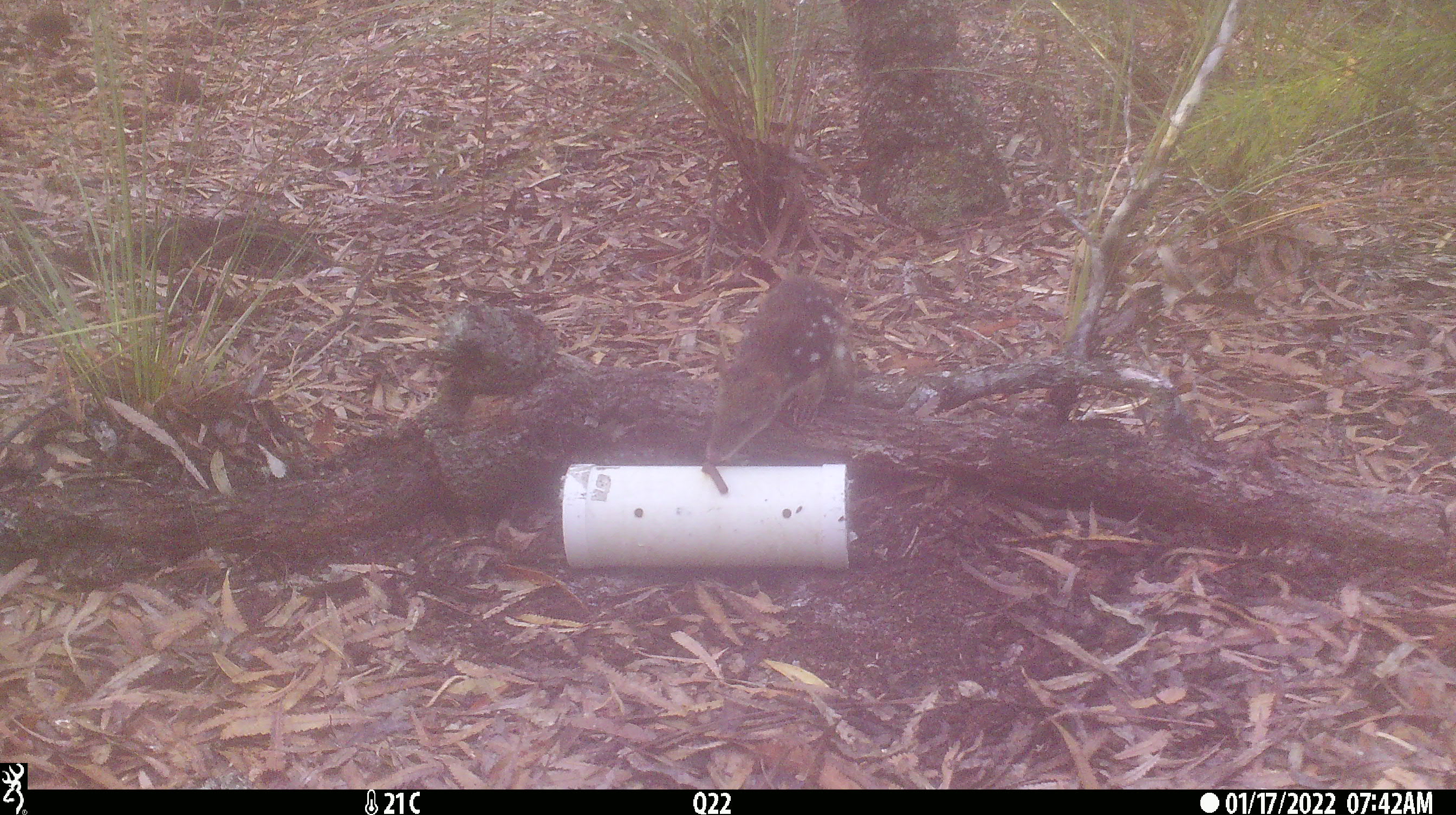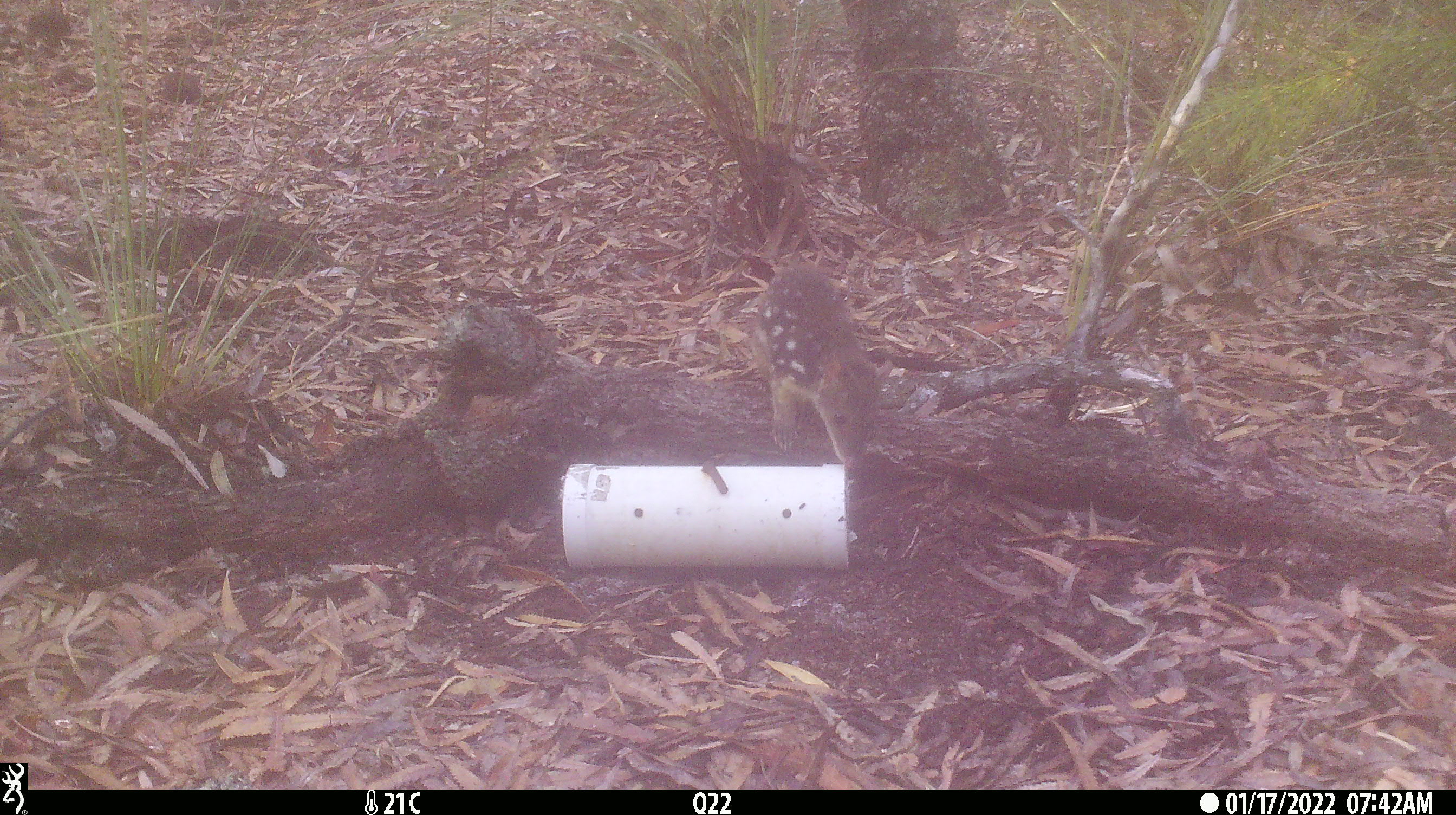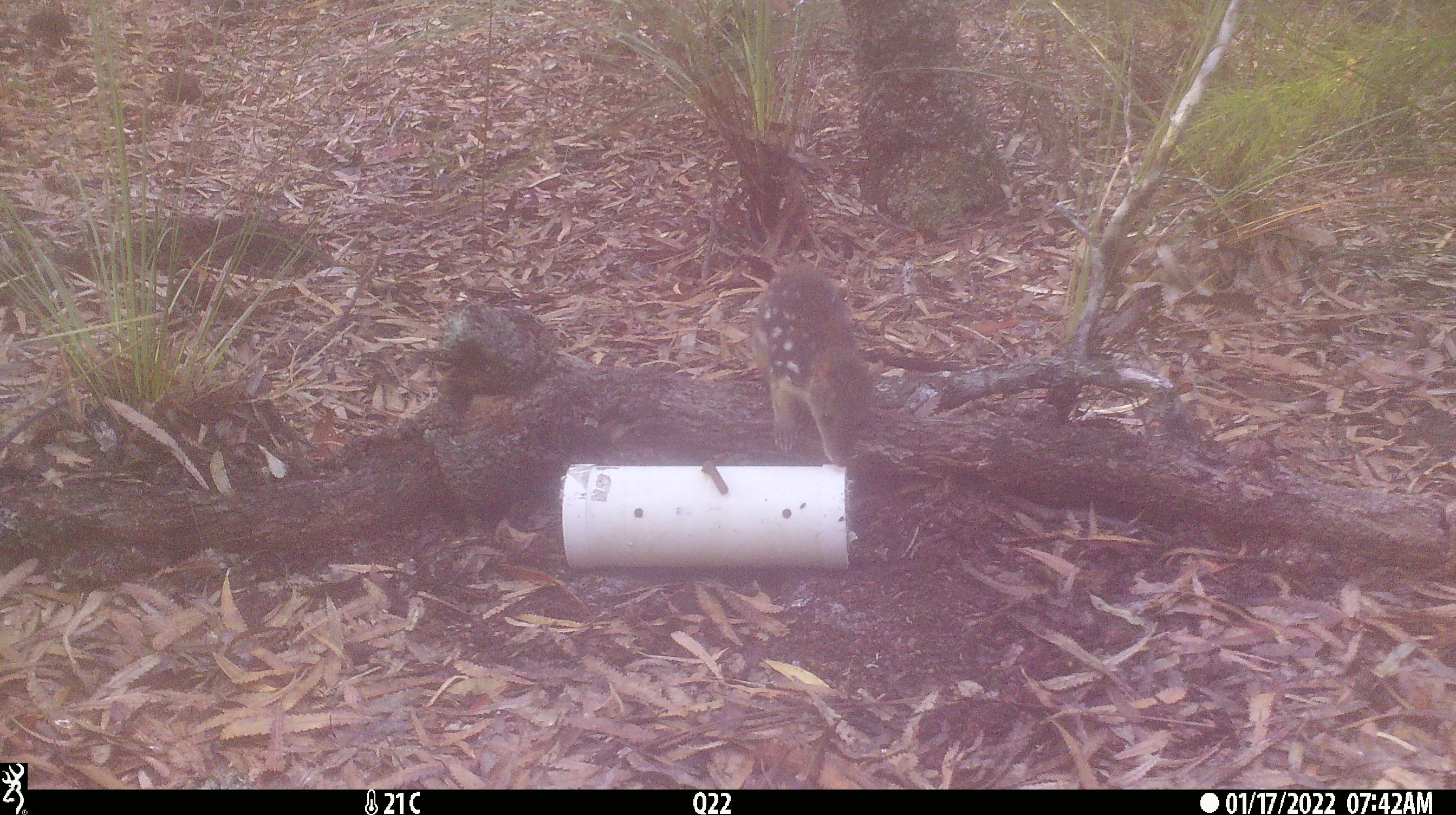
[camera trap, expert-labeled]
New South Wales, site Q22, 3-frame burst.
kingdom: Animalia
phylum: Chordata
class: Mammalia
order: Dasyuromorphia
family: Dasyuridae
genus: Dasyurus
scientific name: Dasyurus maculatus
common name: spotted-tailed quoll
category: quoll